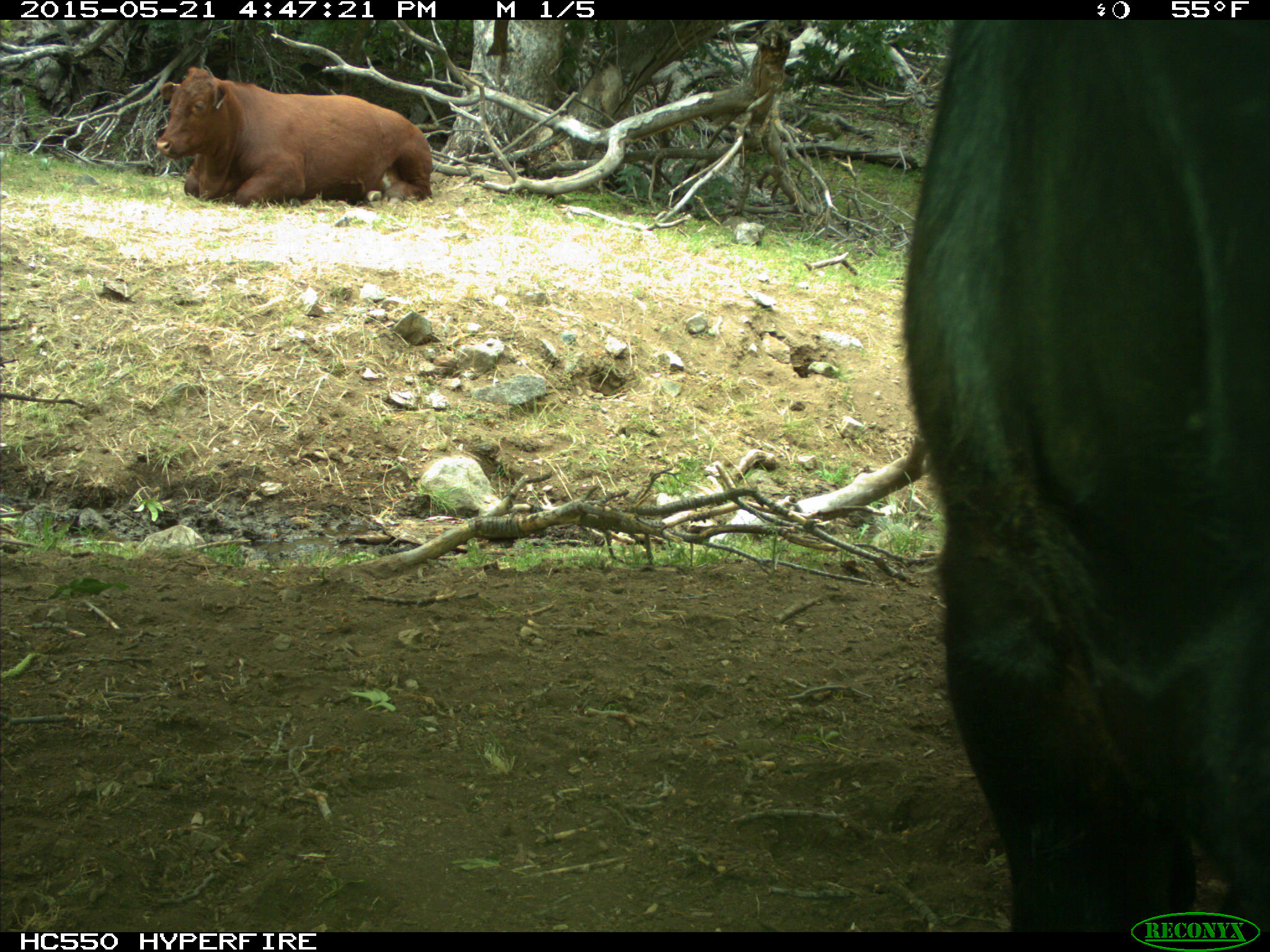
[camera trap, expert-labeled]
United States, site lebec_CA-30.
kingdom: Animalia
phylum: Chordata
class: Mammalia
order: Artiodactyla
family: Bovidae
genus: Bos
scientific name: Bos taurus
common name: domestic cow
Bos taurus (domestic cow).